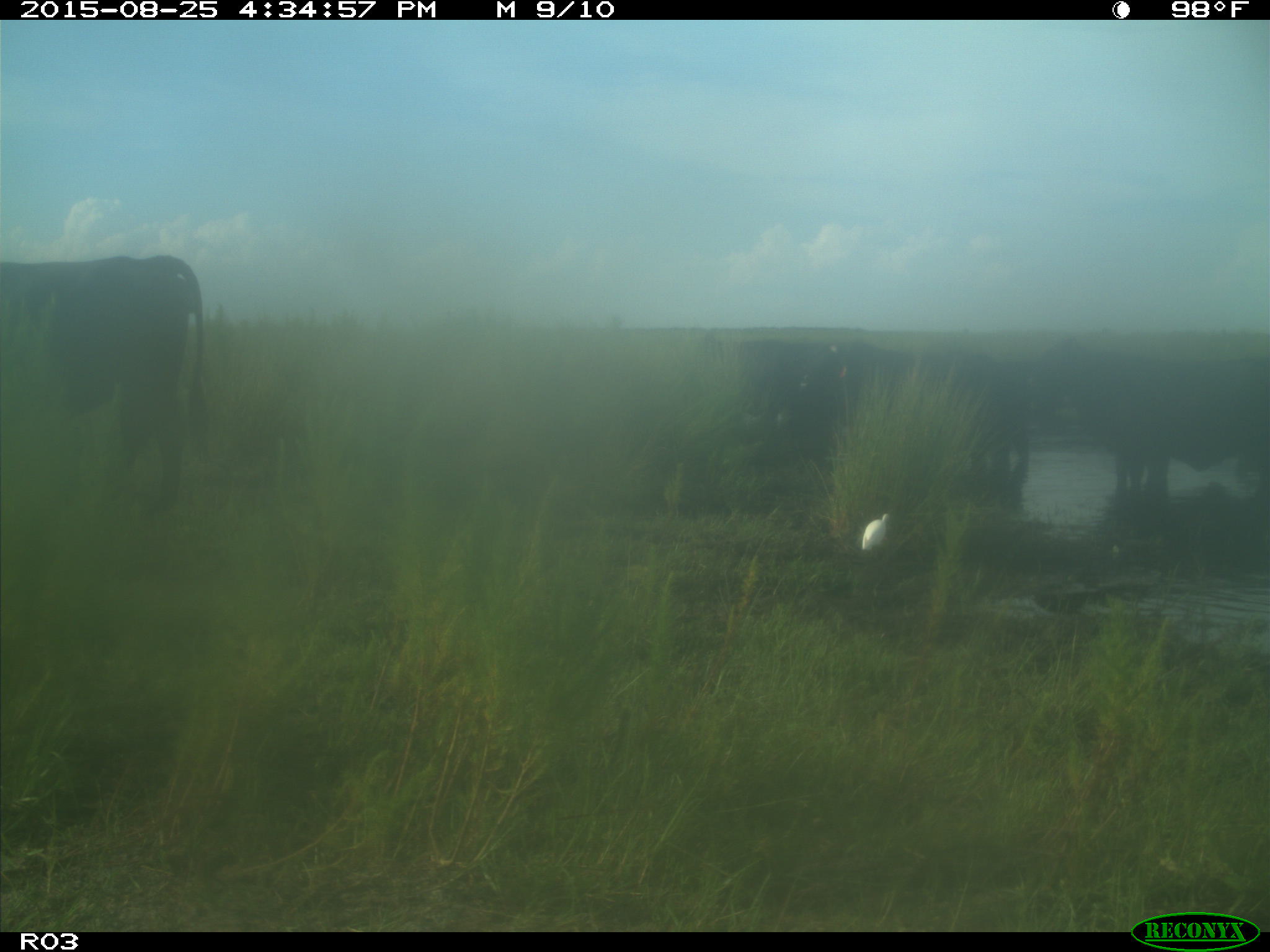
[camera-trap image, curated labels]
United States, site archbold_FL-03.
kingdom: Animalia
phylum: Chordata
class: Mammalia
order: Artiodactyla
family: Bovidae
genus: Bos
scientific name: Bos taurus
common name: domestic cow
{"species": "Bos taurus (domestic cow)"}